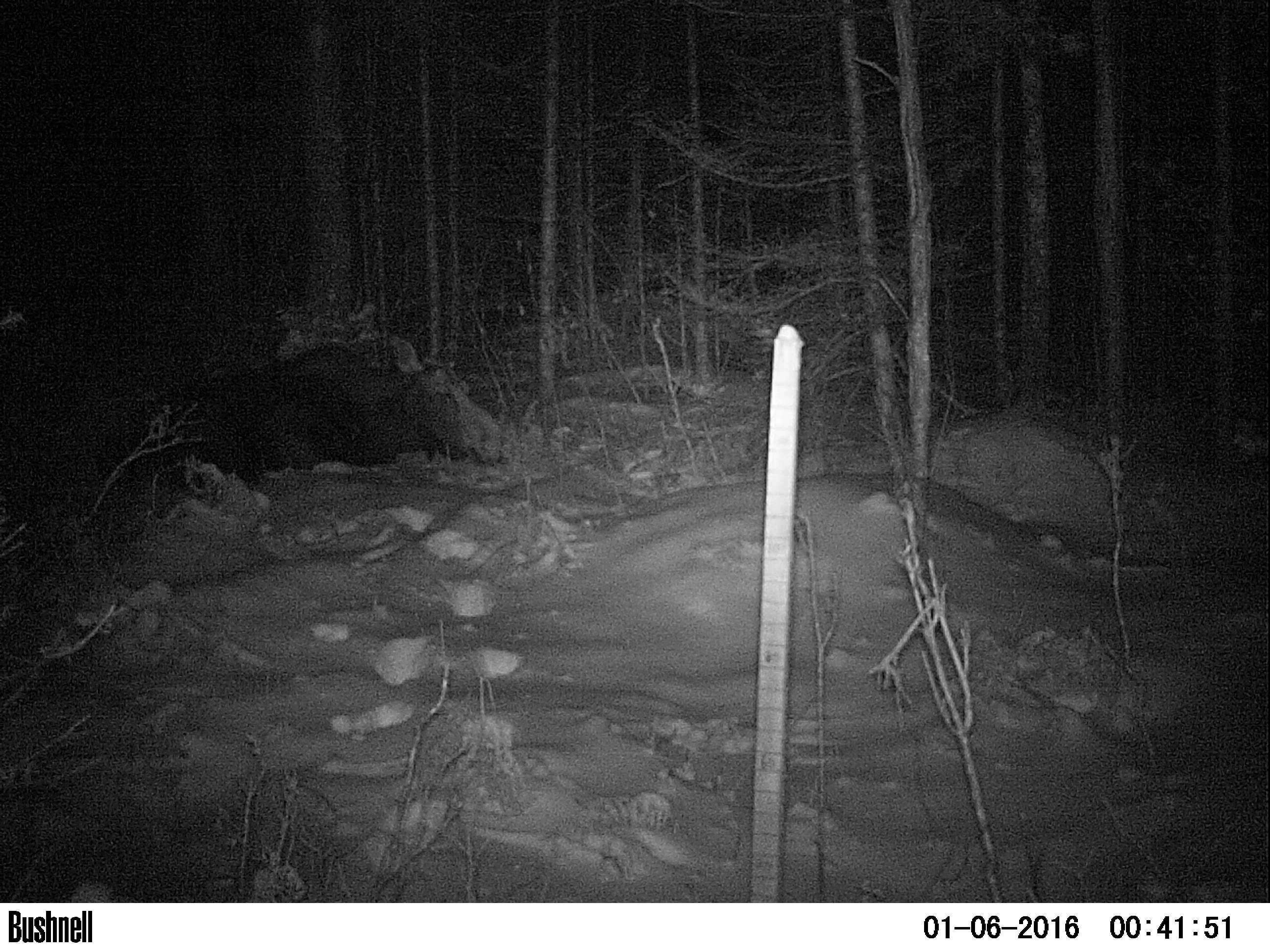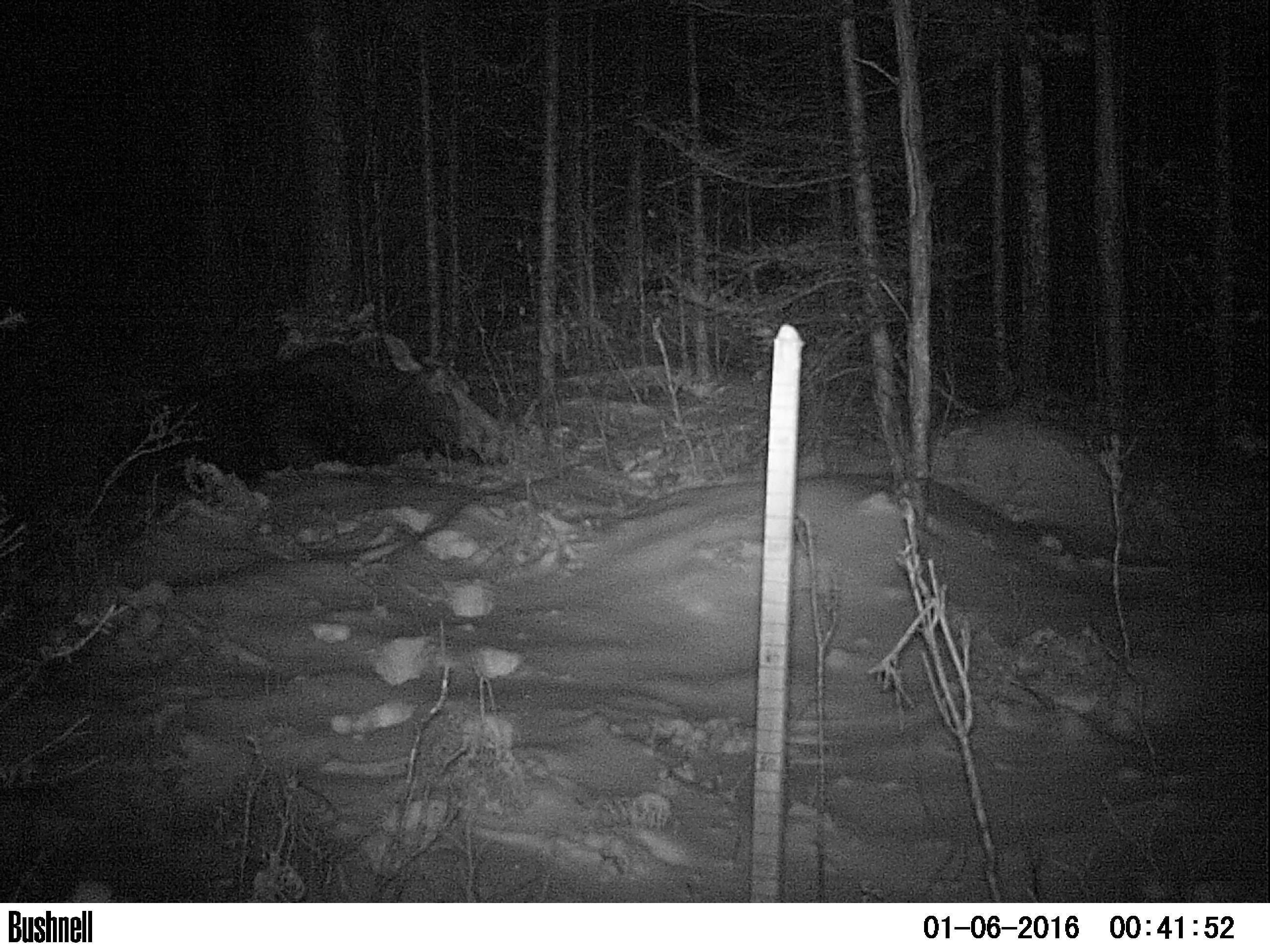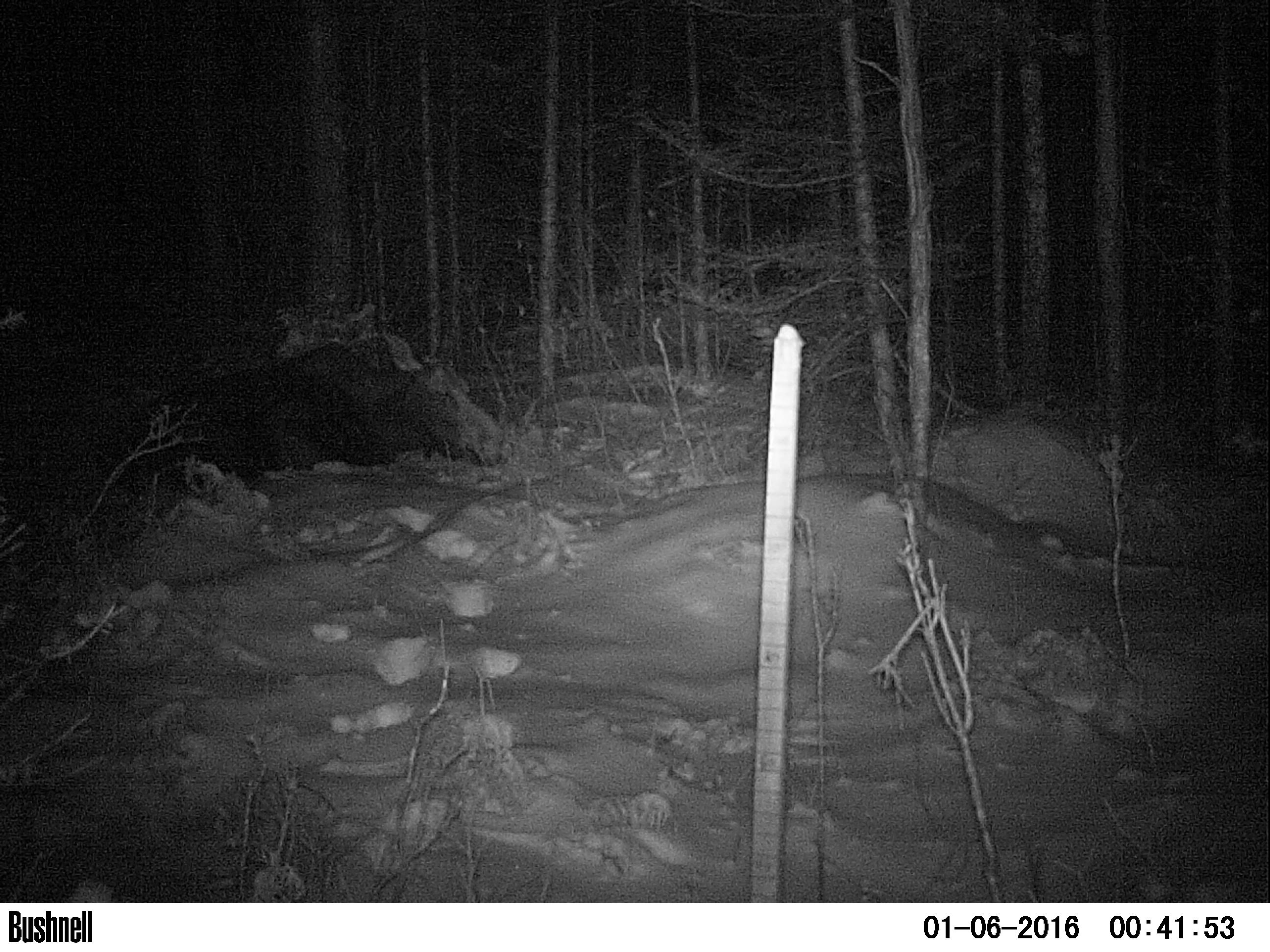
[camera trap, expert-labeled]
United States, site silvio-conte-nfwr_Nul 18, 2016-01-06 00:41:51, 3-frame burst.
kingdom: Animalia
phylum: Chordata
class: Mammalia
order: Artiodactyla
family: Cervidae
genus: Alces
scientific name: Alces alces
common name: moose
Moose (Alces alces).